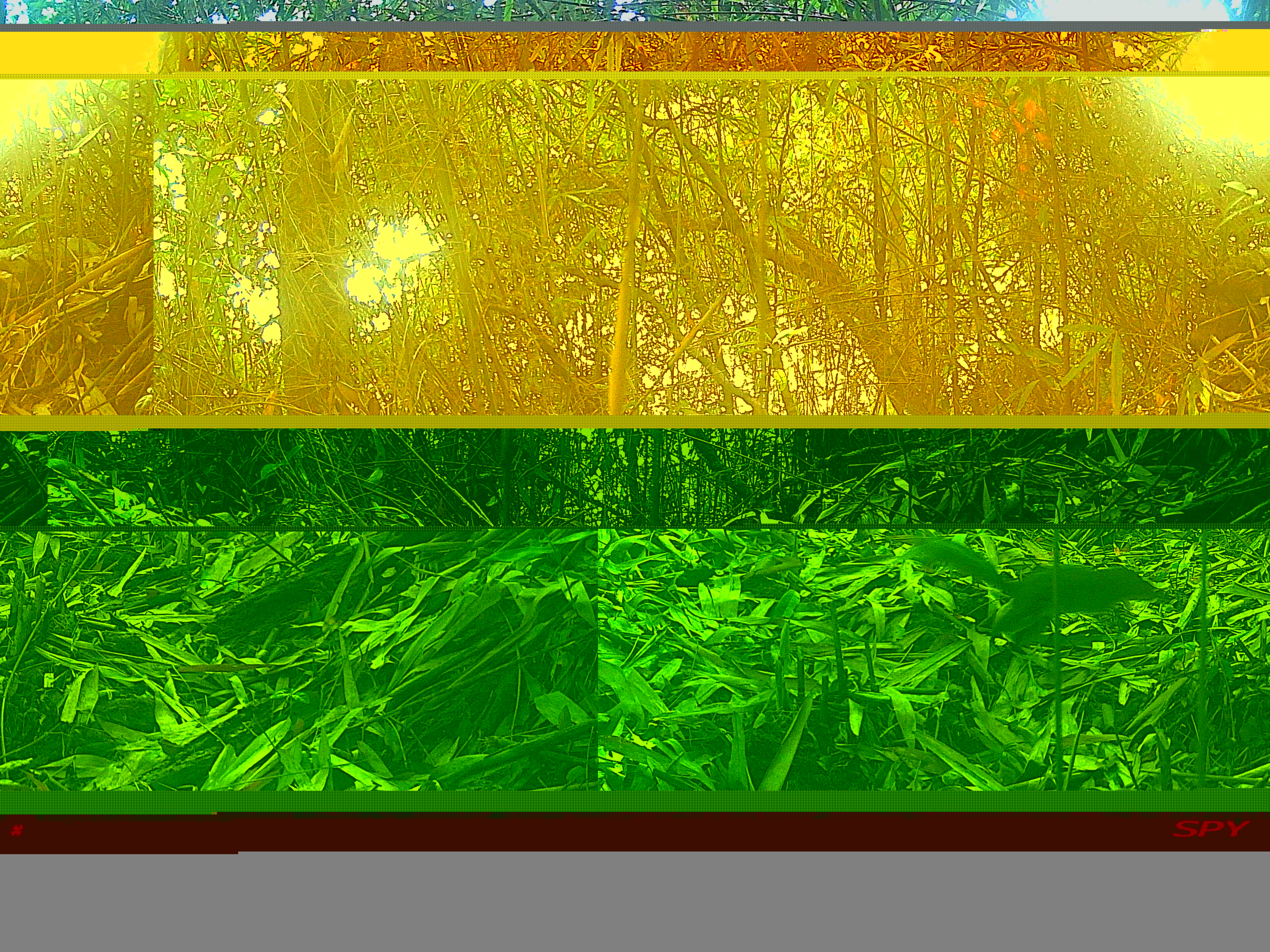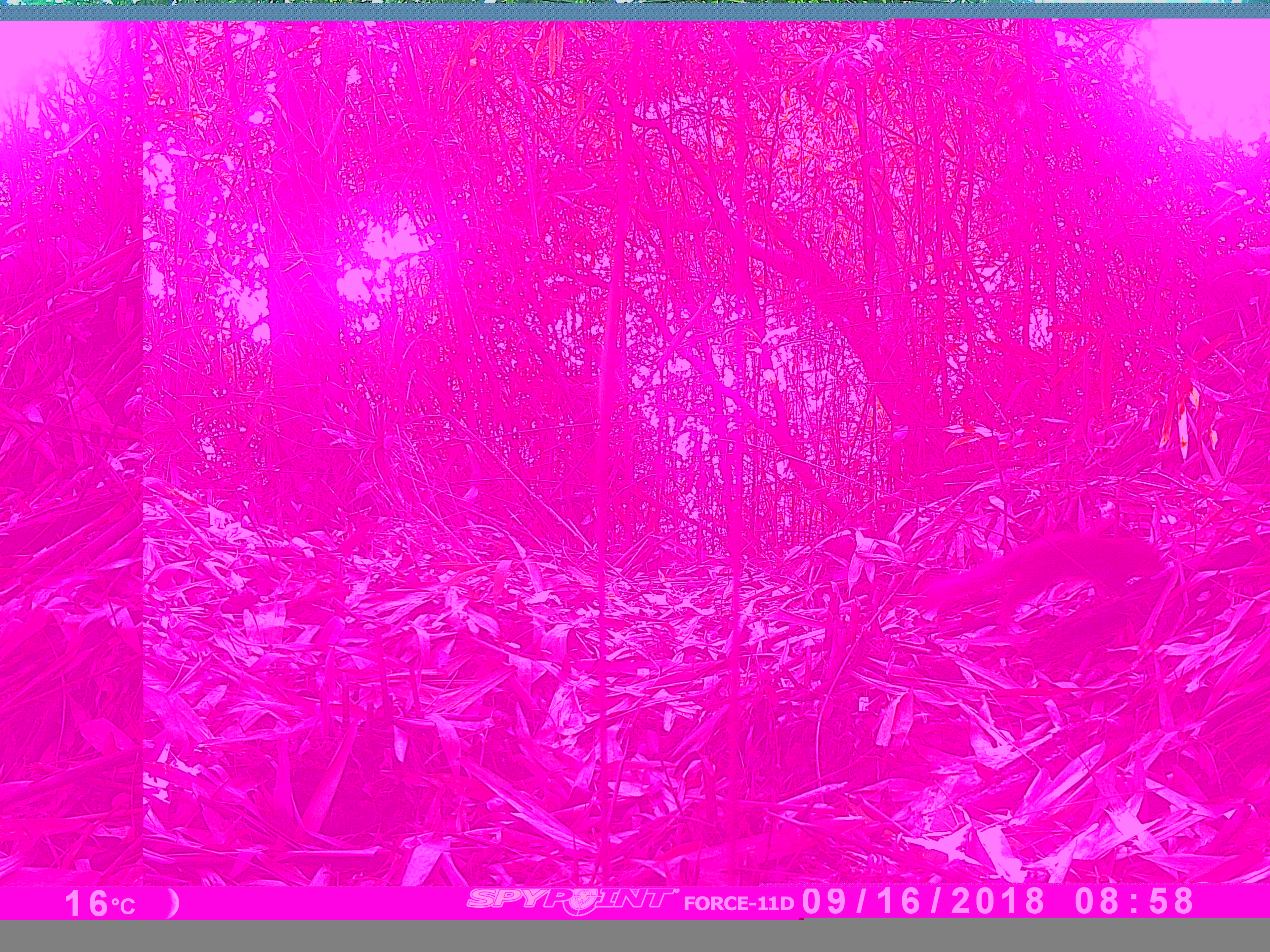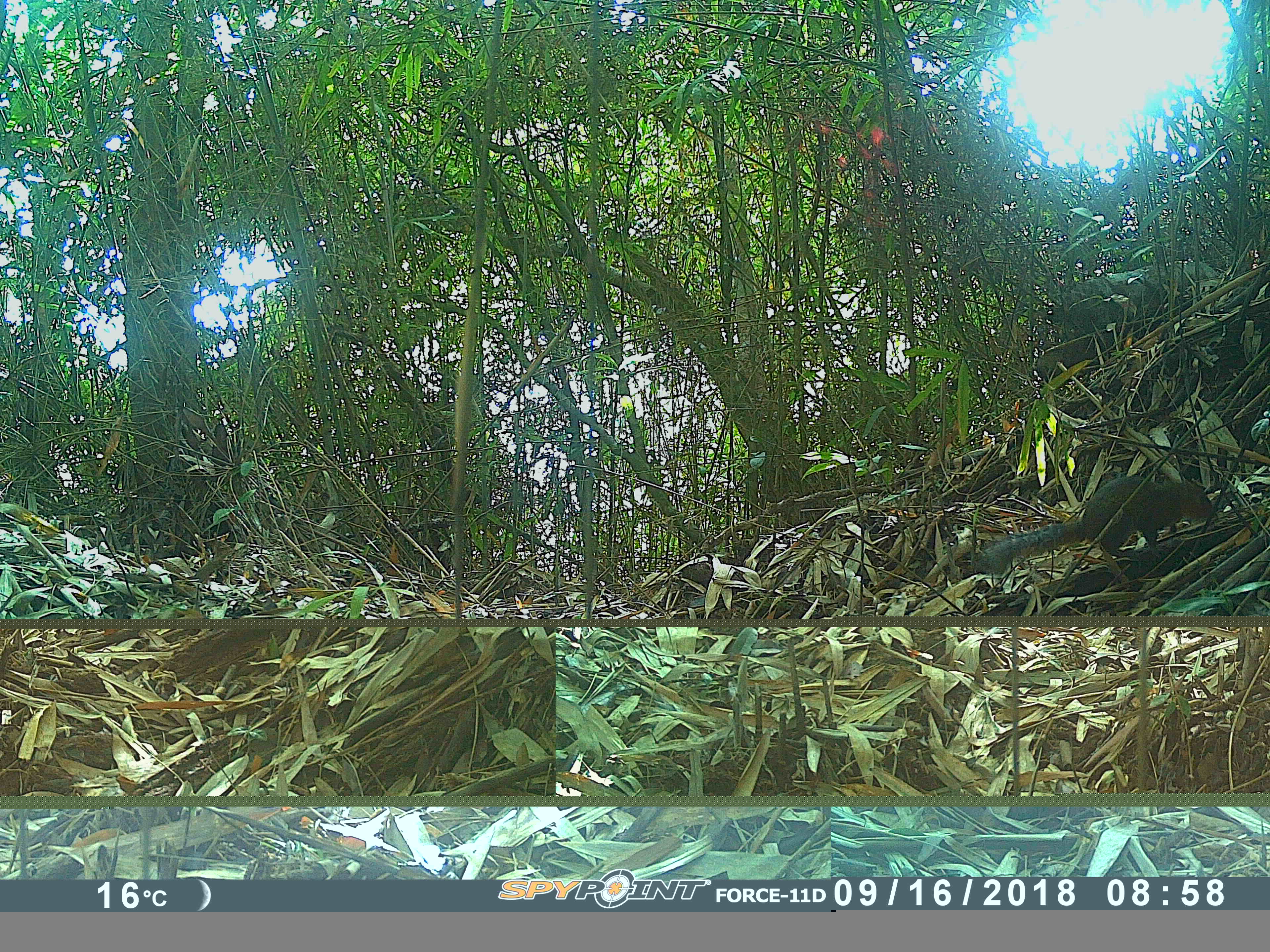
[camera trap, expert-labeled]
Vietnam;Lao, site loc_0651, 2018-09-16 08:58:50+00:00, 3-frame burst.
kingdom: Animalia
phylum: Chordata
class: Mammalia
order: Rodentia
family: Sciuridae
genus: Dremomys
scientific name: Dremomys rufigenis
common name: red-cheeked squirrel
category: red cheeked squirrel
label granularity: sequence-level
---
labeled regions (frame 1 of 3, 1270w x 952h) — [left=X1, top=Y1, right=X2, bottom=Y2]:
red cheeked squirrel: [left=914, top=538, right=1159, bottom=637]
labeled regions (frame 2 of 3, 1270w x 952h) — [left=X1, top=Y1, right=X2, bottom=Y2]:
red cheeked squirrel: [left=919, top=530, right=1164, bottom=627]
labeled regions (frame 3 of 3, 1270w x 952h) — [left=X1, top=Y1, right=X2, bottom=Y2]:
red cheeked squirrel: [left=973, top=475, right=1218, bottom=574]